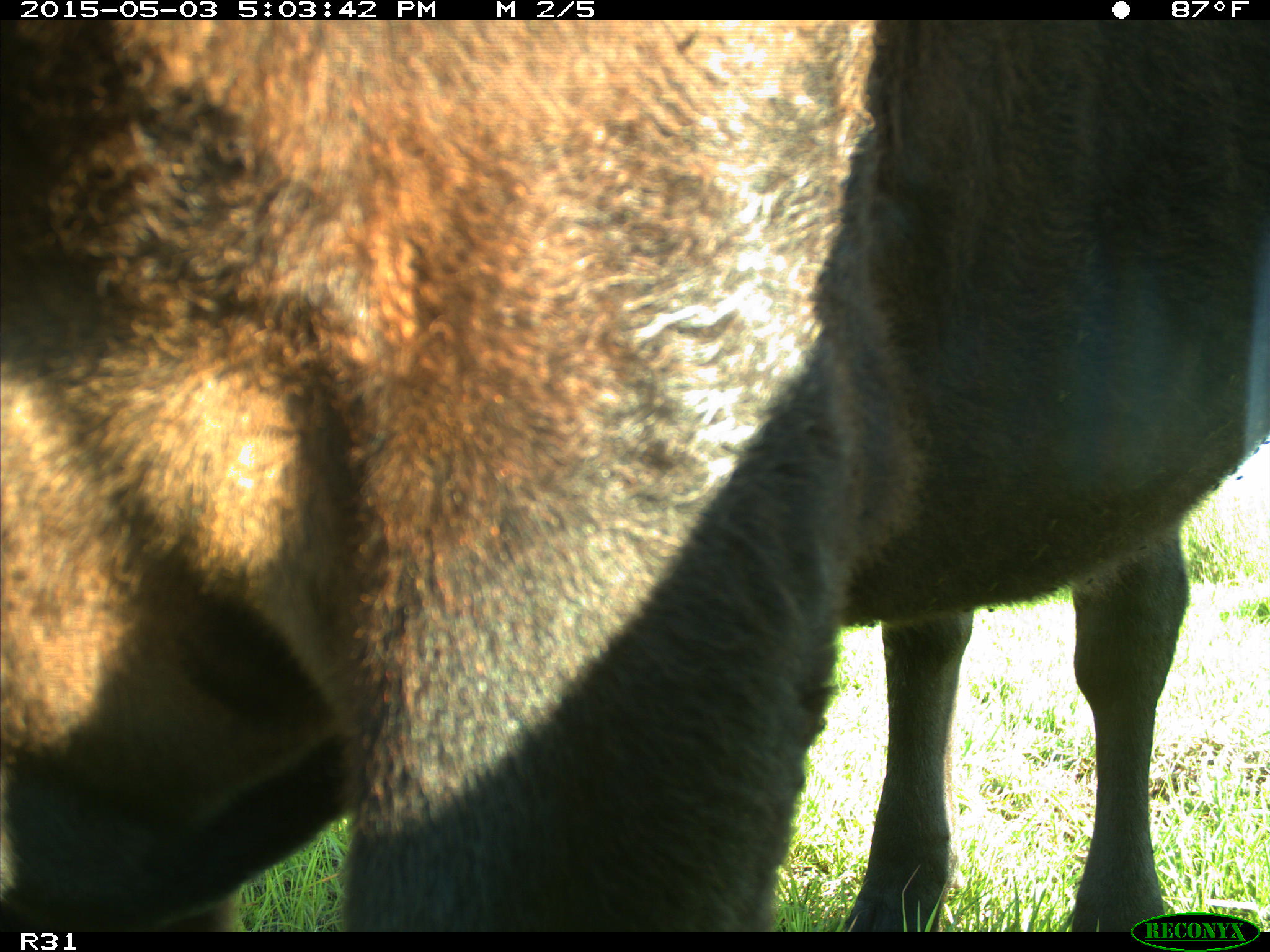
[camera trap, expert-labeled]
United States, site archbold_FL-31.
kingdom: Animalia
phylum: Chordata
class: Mammalia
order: Artiodactyla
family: Bovidae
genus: Bos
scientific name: Bos taurus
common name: domestic cow